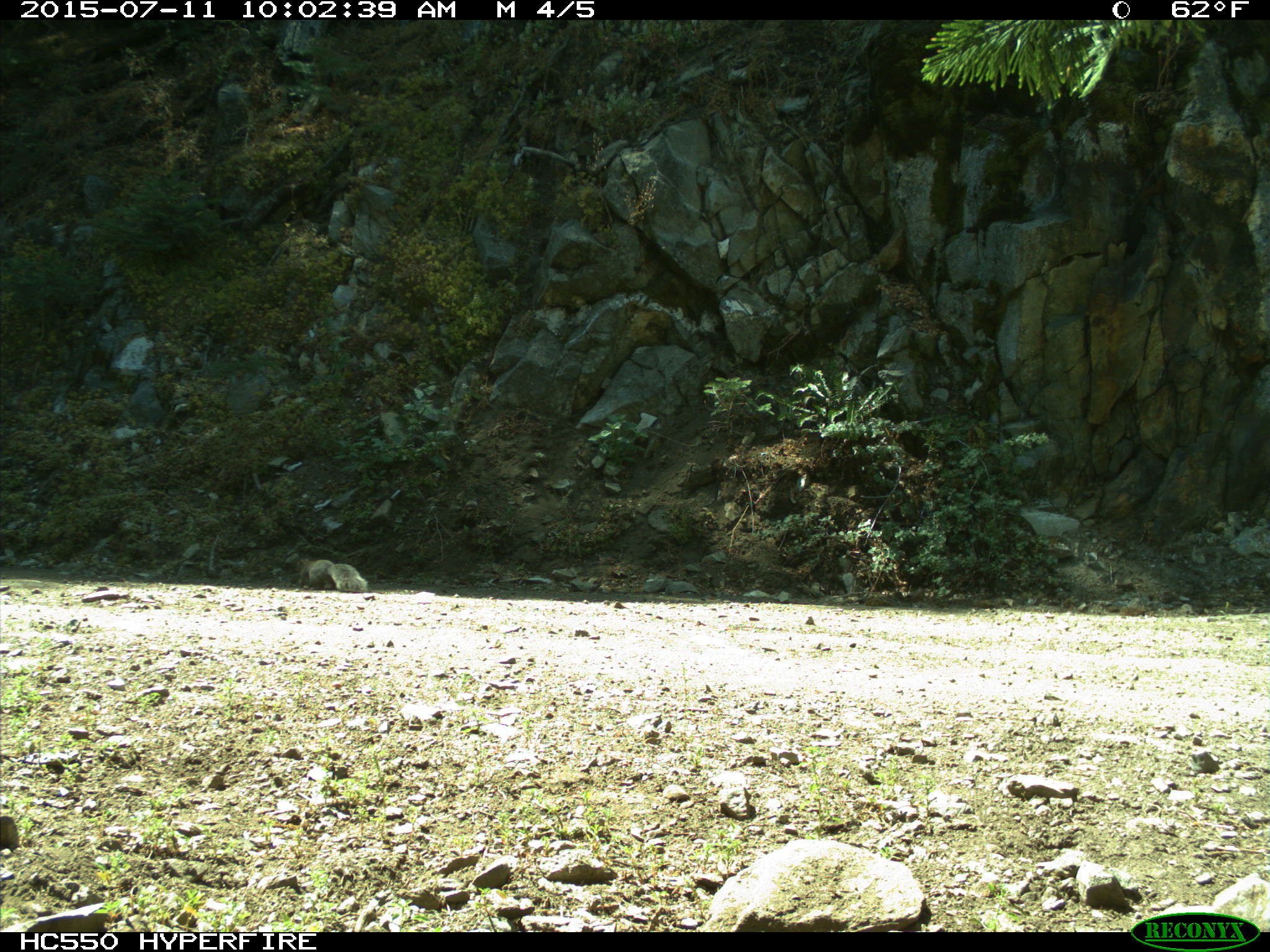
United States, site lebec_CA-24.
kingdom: Animalia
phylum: Chordata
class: Mammalia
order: Rodentia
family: Sciuridae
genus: Sciurus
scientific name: Sciurus carolinensis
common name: eastern gray squirrel